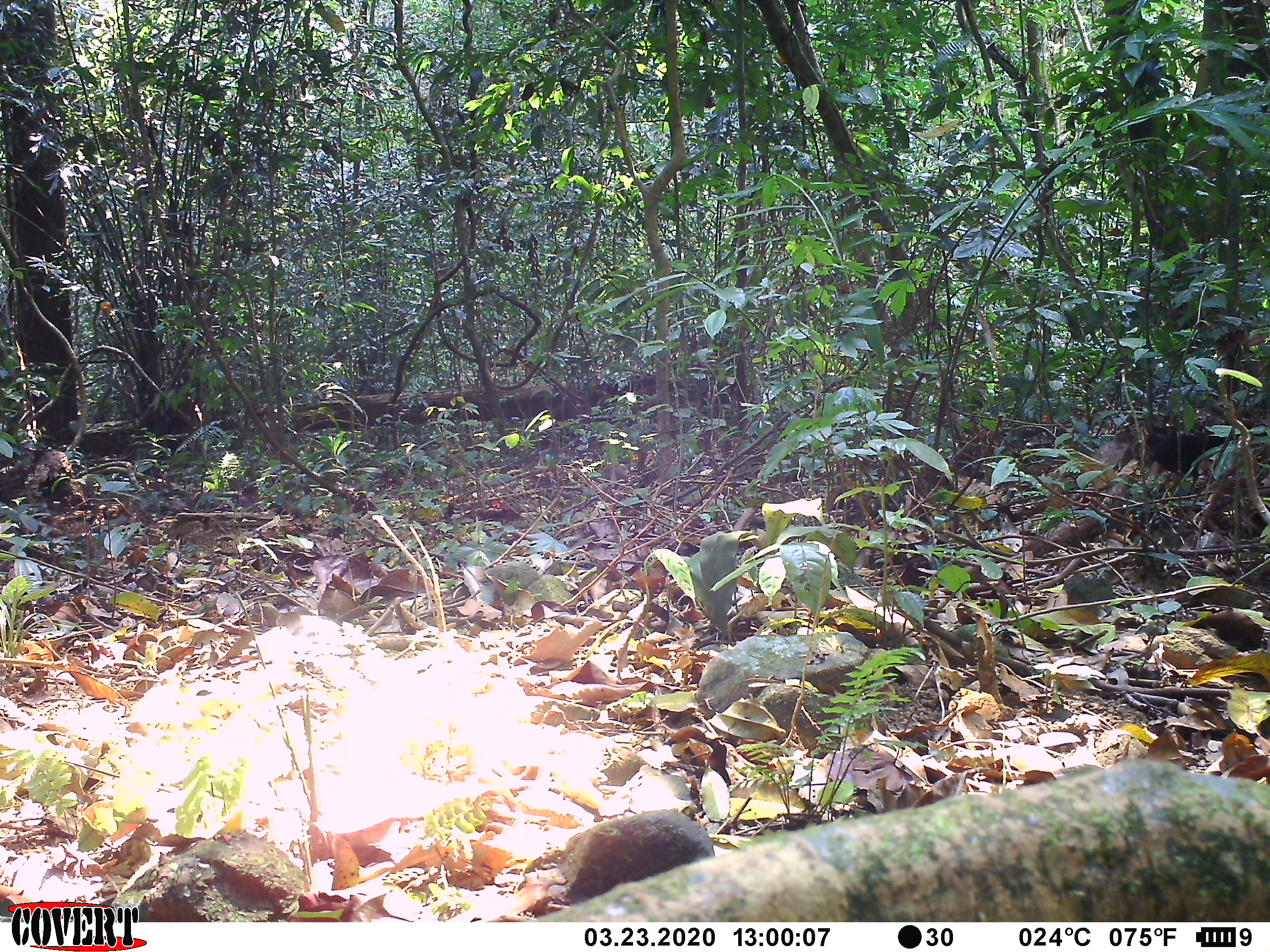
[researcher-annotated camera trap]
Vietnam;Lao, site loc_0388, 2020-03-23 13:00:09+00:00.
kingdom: Animalia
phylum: Chordata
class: Aves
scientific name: Aves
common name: bird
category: unidentified bird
Unidentified bird (bird) (Aves). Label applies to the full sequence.